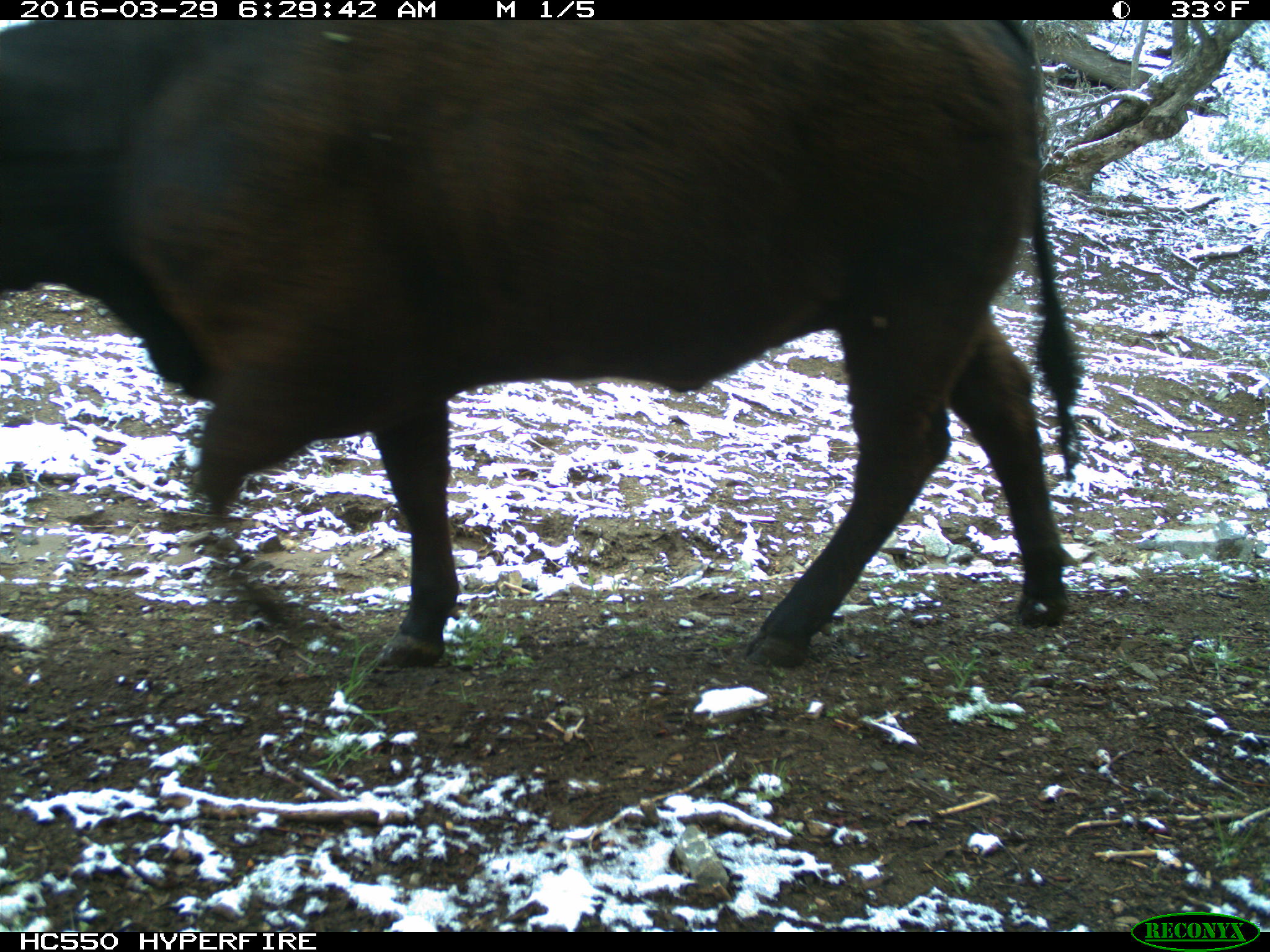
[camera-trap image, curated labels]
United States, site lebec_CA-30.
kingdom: Animalia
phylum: Chordata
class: Mammalia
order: Artiodactyla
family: Bovidae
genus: Bos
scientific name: Bos taurus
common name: domestic cow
Bos taurus (domestic cow).